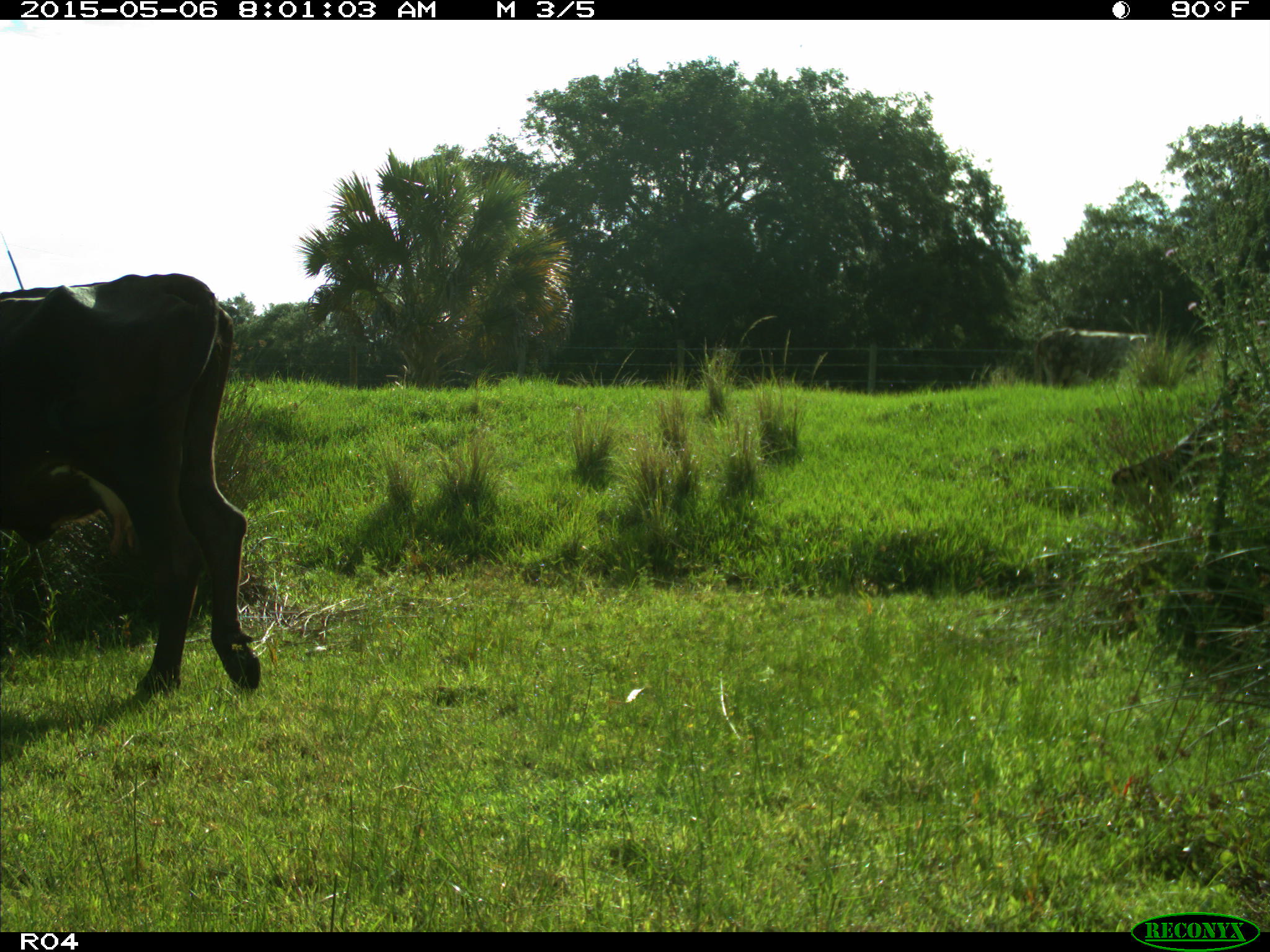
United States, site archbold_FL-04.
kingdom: Animalia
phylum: Chordata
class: Mammalia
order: Artiodactyla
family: Bovidae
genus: Bos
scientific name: Bos taurus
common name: domestic cow